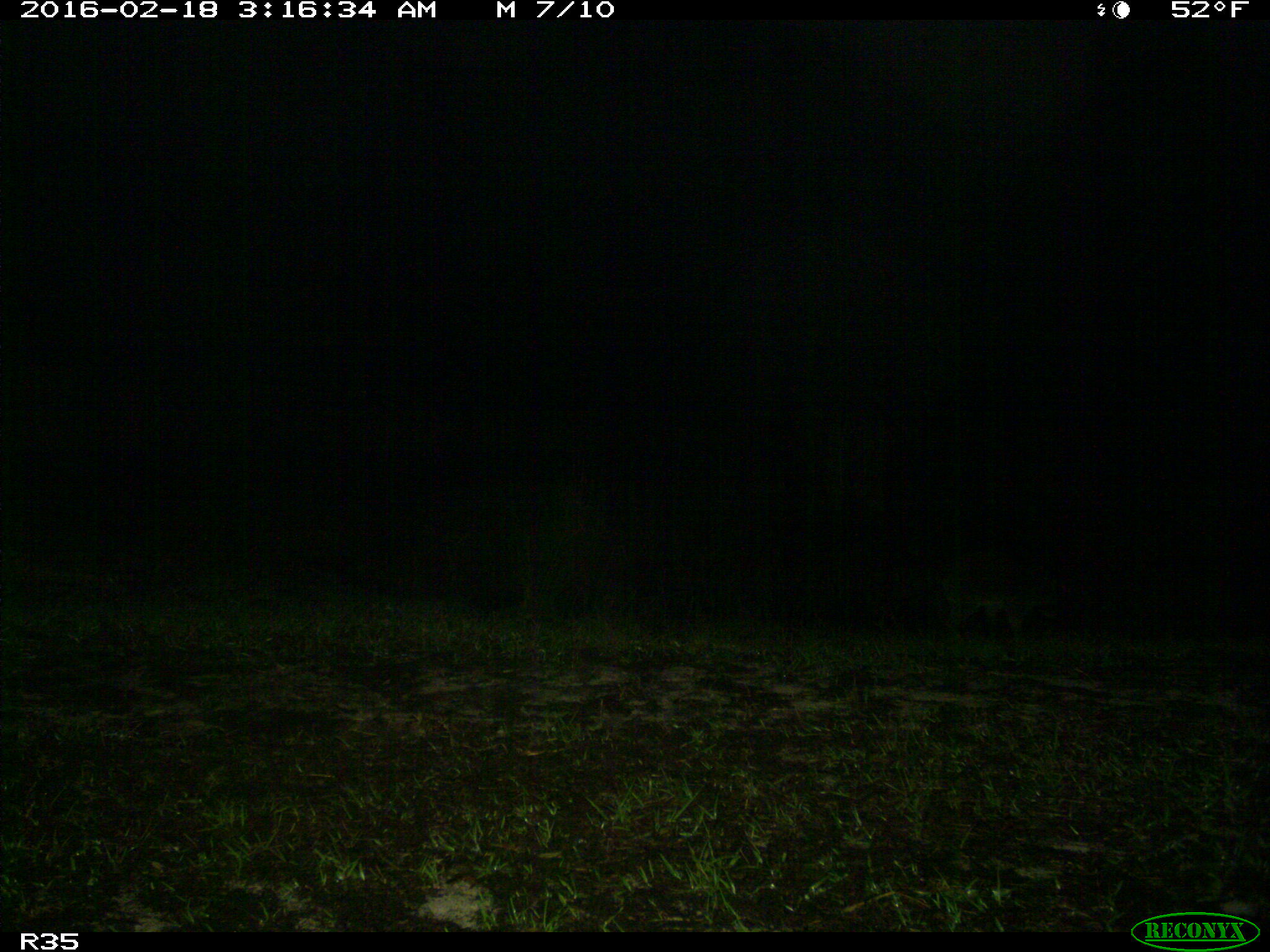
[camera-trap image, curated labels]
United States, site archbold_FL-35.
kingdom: Animalia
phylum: Chordata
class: Mammalia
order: Carnivora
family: Procyonidae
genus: Procyon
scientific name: Procyon lotor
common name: common raccoon